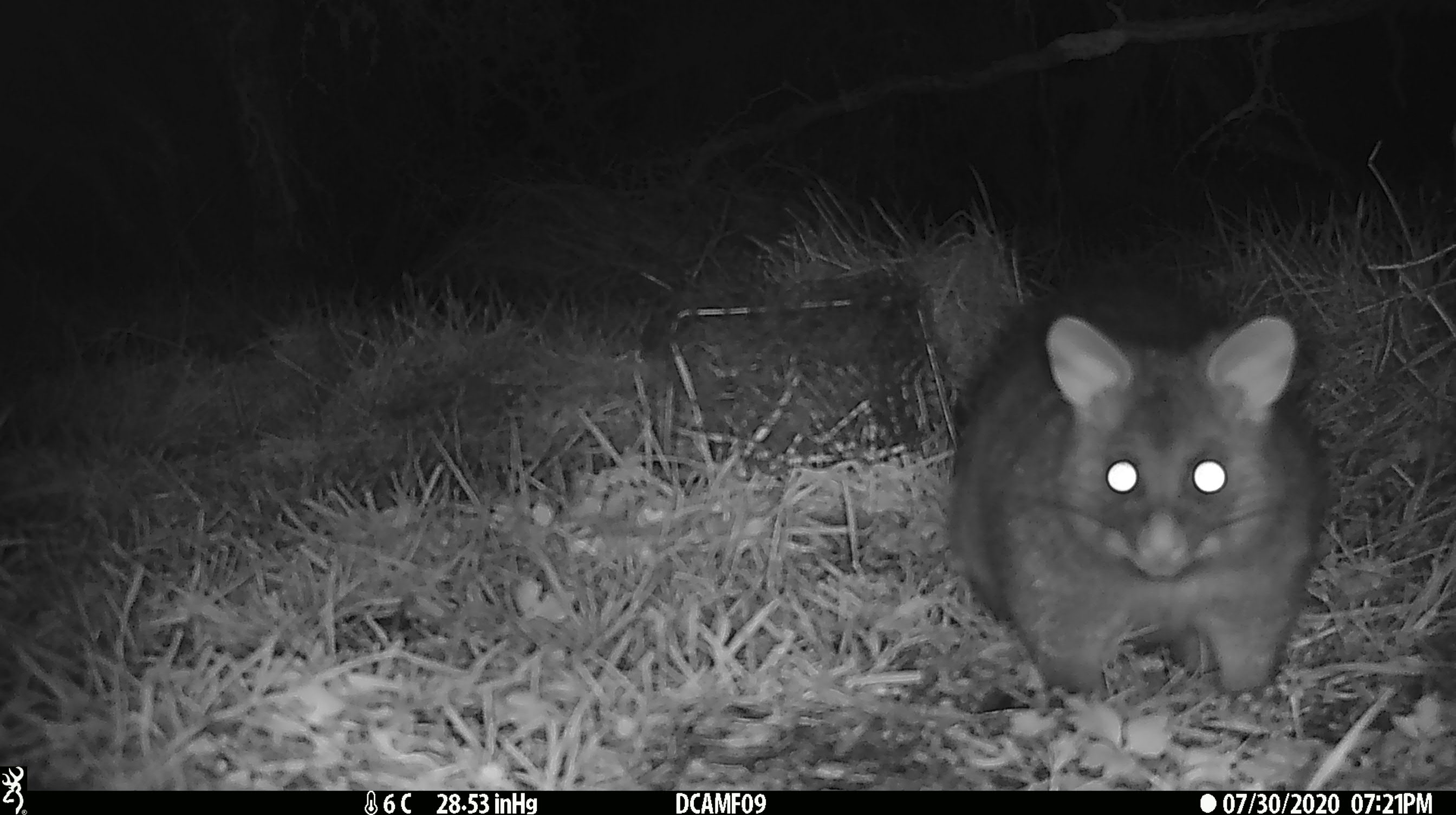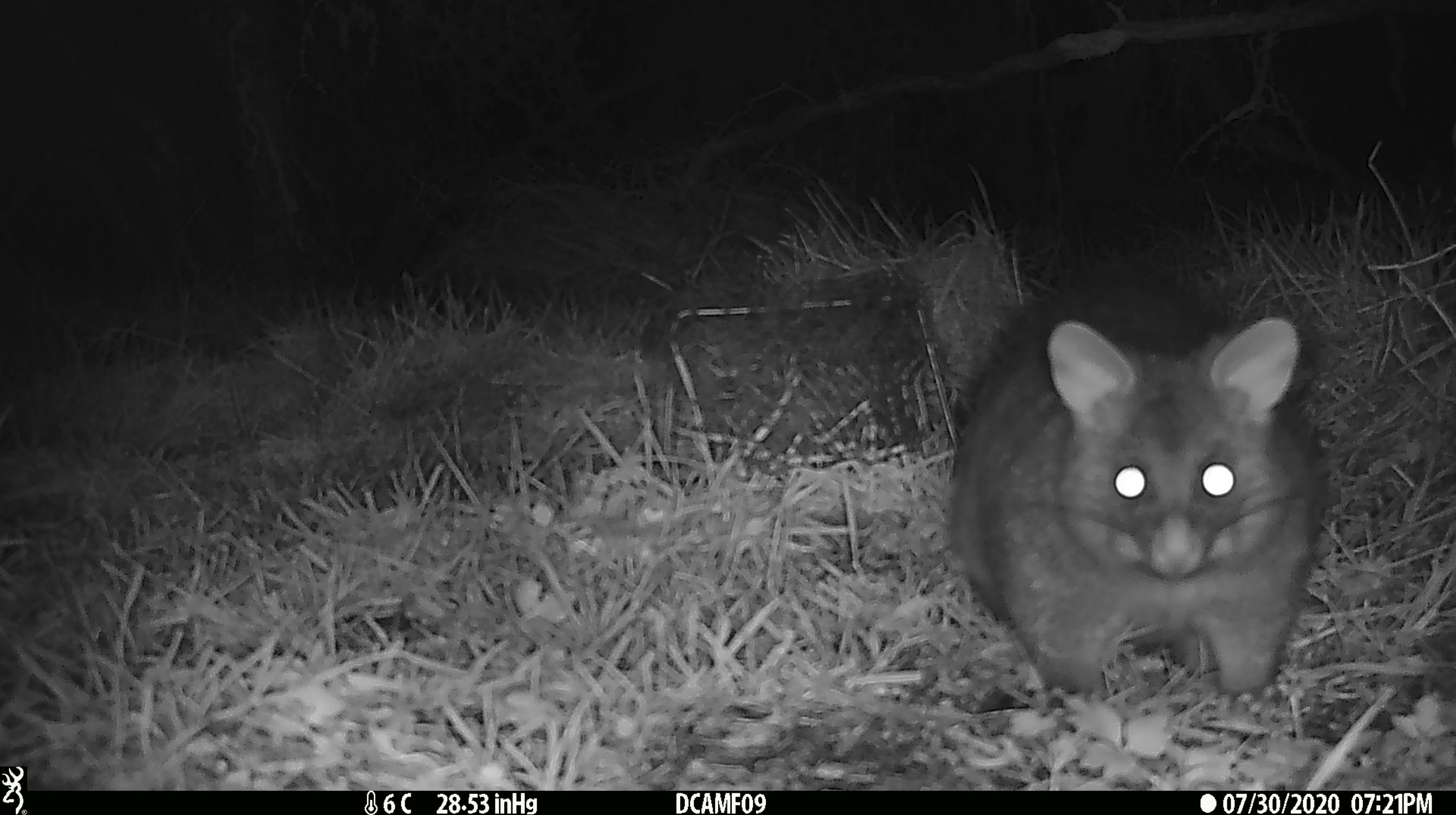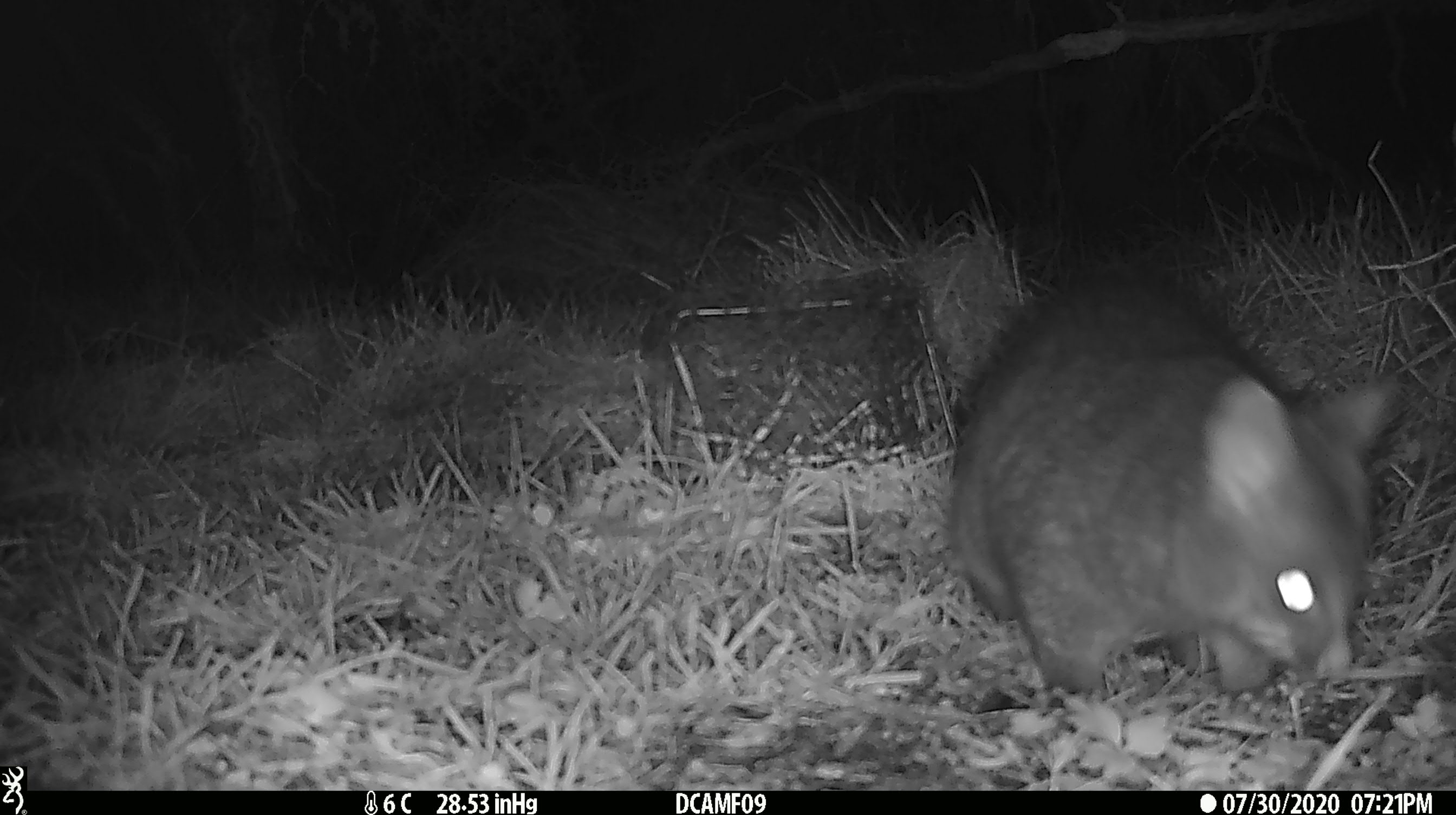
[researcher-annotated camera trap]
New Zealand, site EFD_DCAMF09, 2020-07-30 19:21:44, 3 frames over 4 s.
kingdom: Animalia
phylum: Chordata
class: Mammalia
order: Diprotodontia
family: Phalangeridae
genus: Trichosurus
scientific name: Trichosurus vulpecula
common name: common brushtail possum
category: possum